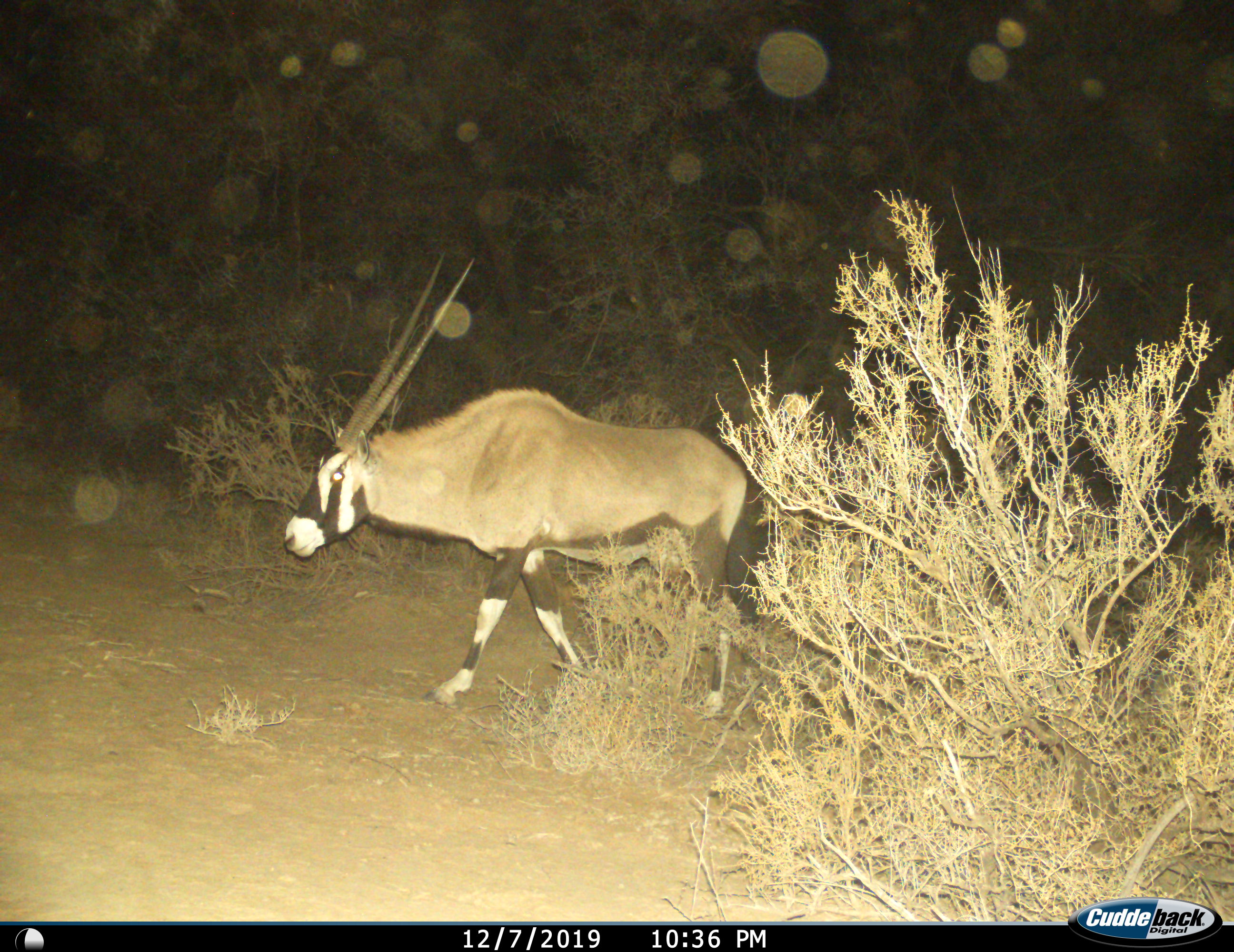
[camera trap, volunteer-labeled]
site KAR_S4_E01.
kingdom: Animalia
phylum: Chordata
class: Mammalia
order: Artiodactyla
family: Bovidae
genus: Oryx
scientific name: Oryx gazella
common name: gemsbok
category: oryx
Oryx (gemsbok) (Oryx gazella), count 1. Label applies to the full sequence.